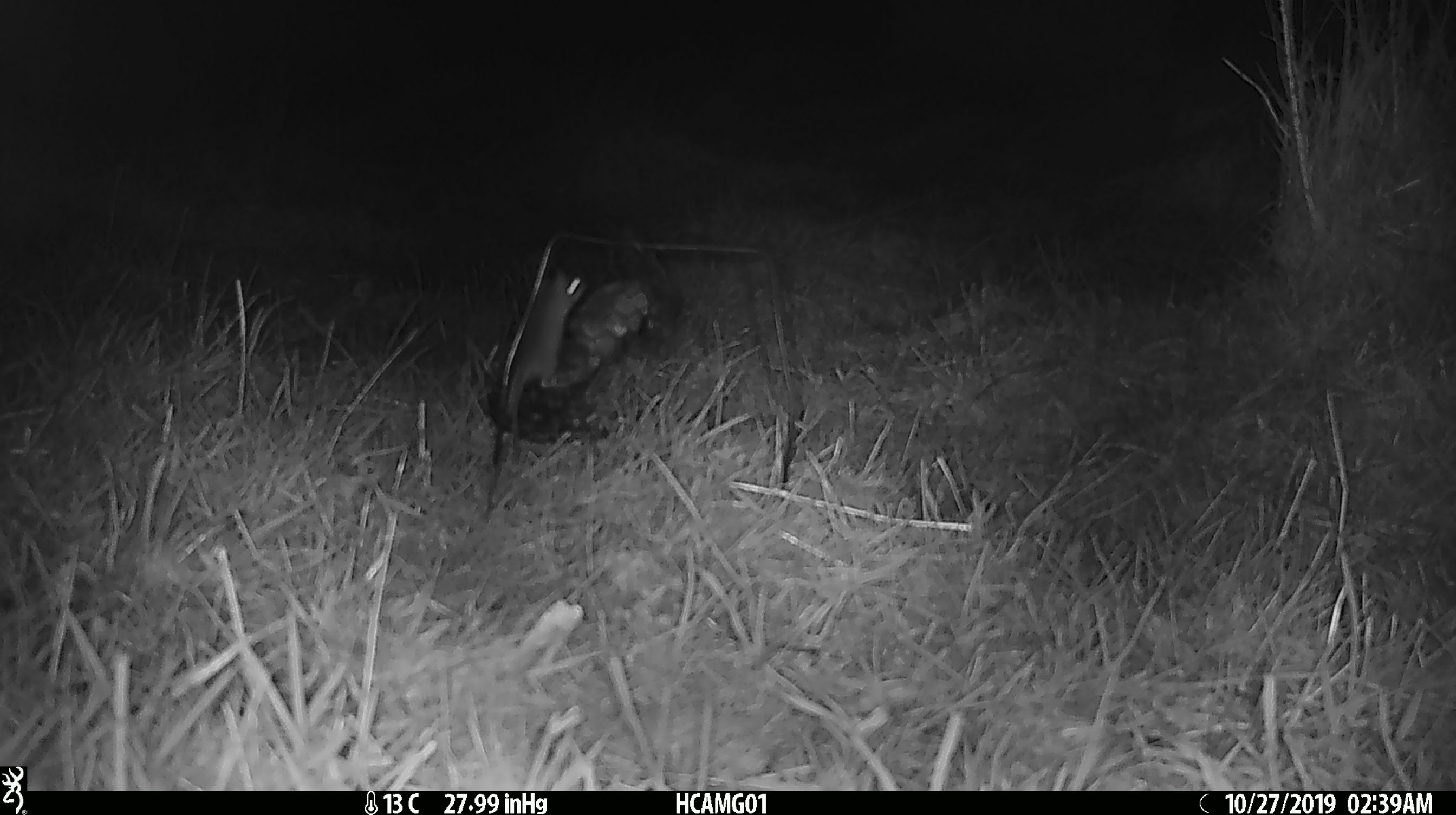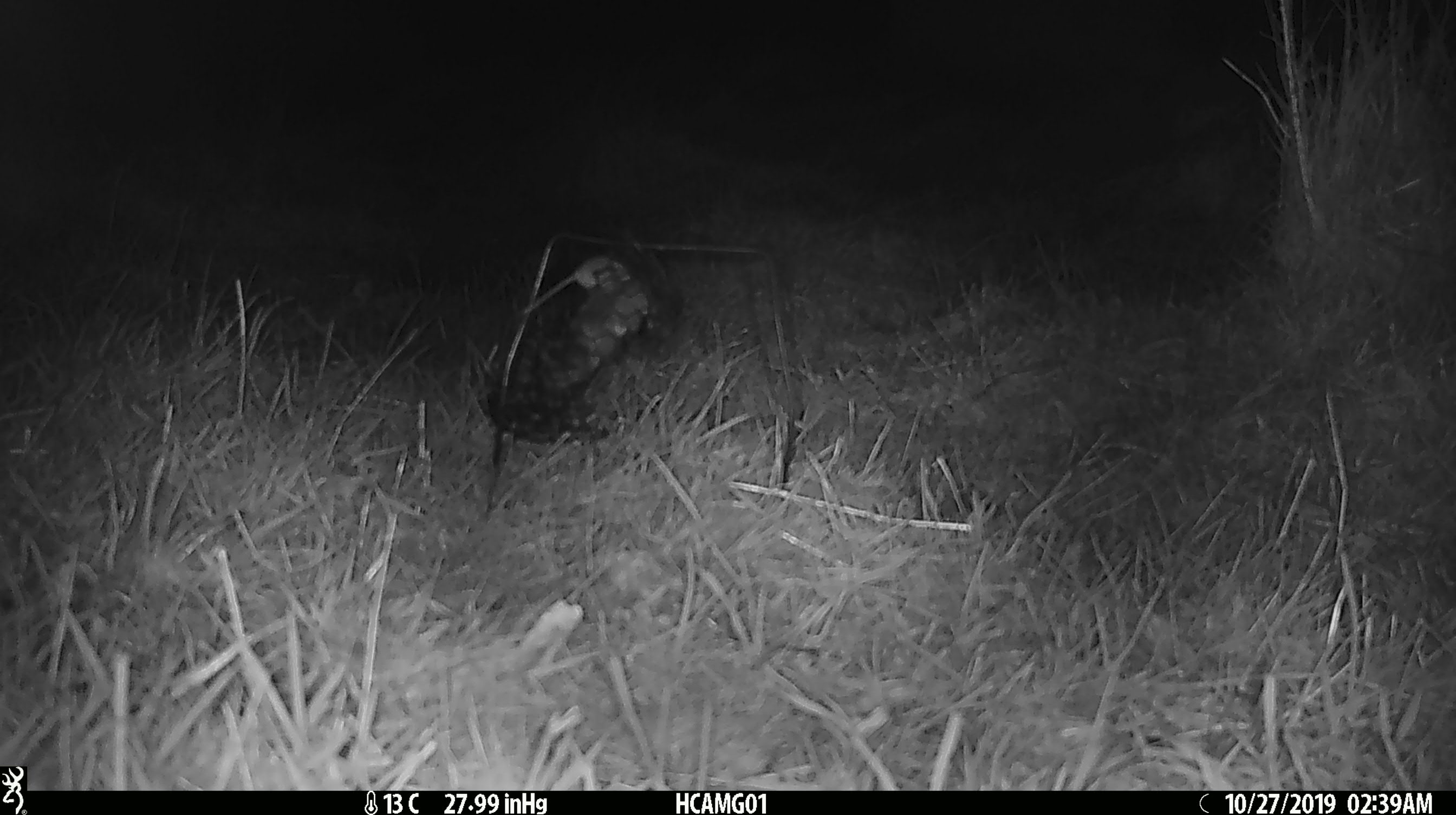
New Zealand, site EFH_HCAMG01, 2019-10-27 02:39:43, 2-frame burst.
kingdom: Animalia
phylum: Chordata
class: Mammalia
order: Rodentia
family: Muridae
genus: Mus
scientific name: Mus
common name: mouse